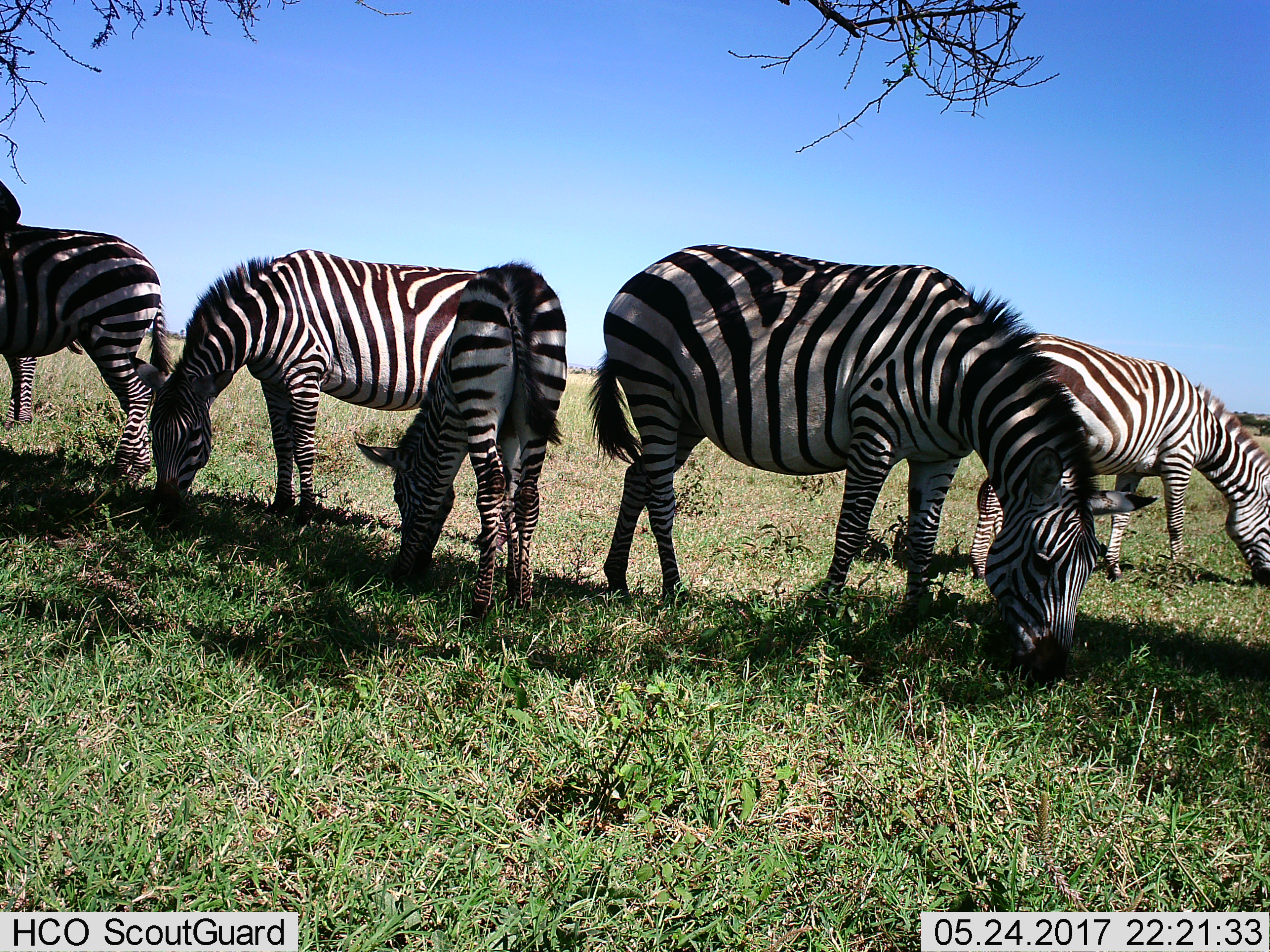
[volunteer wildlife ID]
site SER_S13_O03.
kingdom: Animalia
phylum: Chordata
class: Mammalia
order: Perissodactyla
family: Equidae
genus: Equus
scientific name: Equus quagga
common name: plains zebra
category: zebraplains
Zebraplains (plains zebra) (Equus quagga), count 5. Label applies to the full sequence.